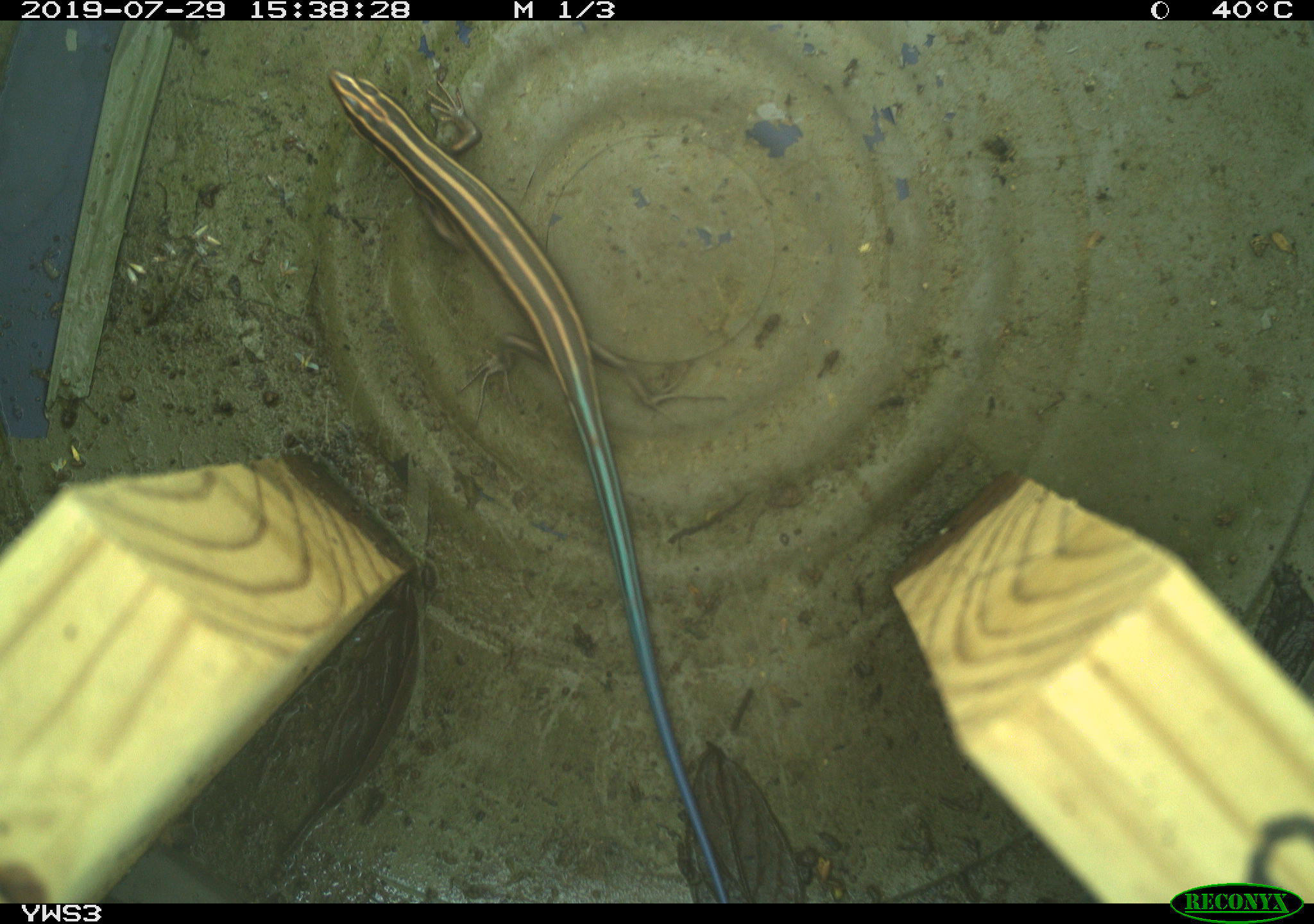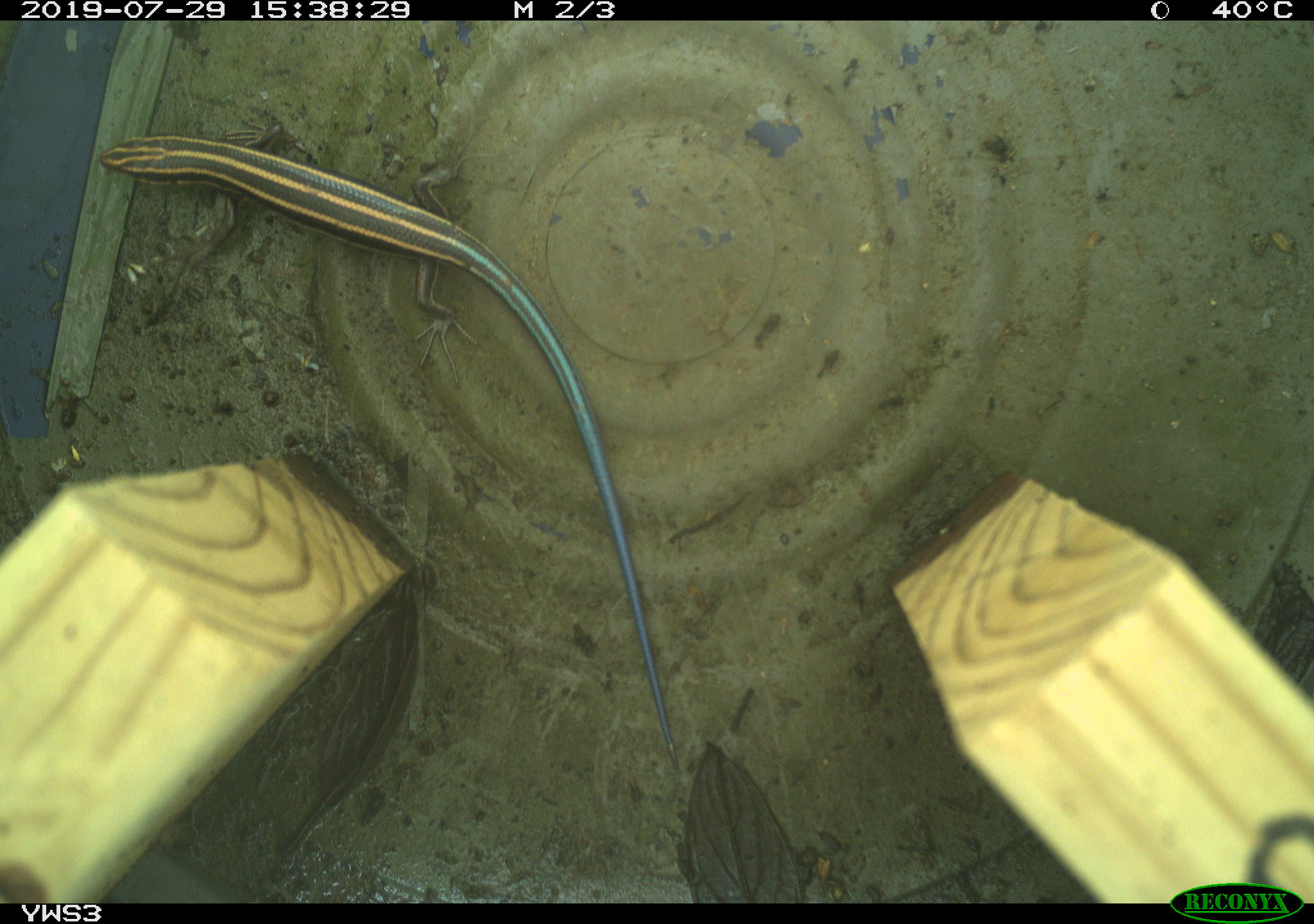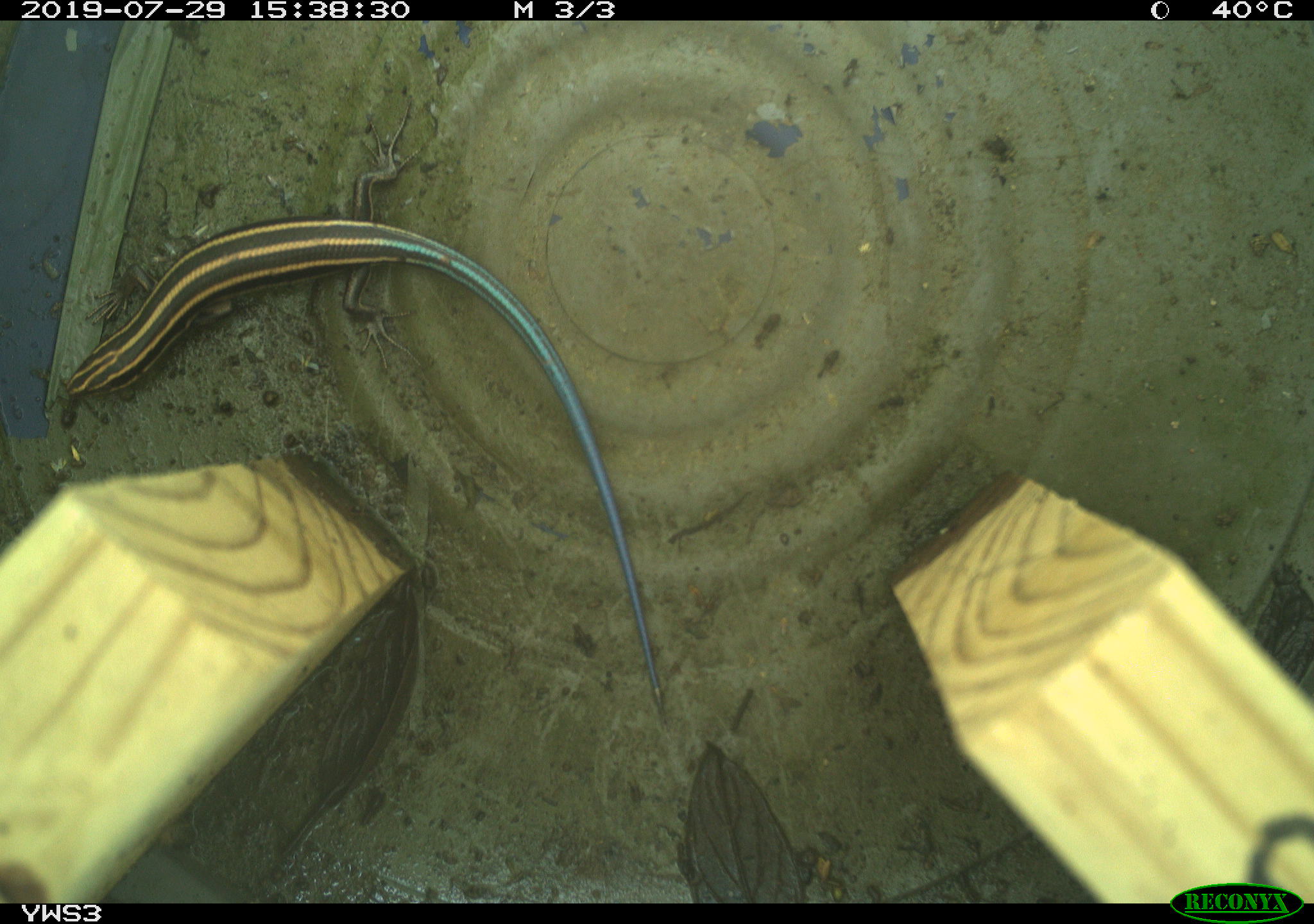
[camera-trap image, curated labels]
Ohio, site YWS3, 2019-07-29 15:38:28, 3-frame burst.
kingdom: Animalia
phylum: Chordata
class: Reptilia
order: Squamata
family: Scincidae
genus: Plestiodon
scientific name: Plestiodon fasciatus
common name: common five-lined skink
Common five-lined skink (Plestiodon fasciatus).